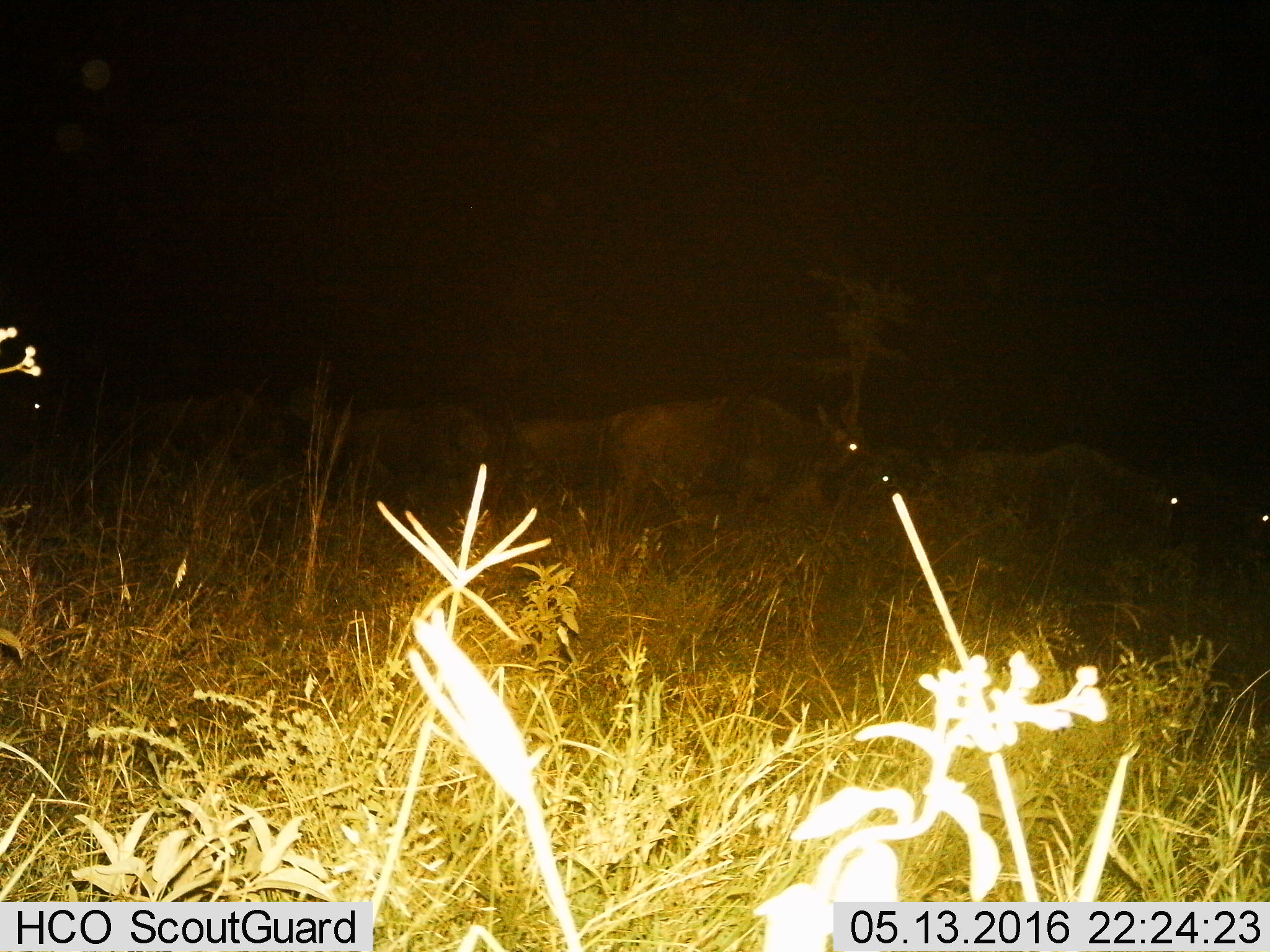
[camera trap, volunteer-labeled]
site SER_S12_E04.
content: unidentified animal